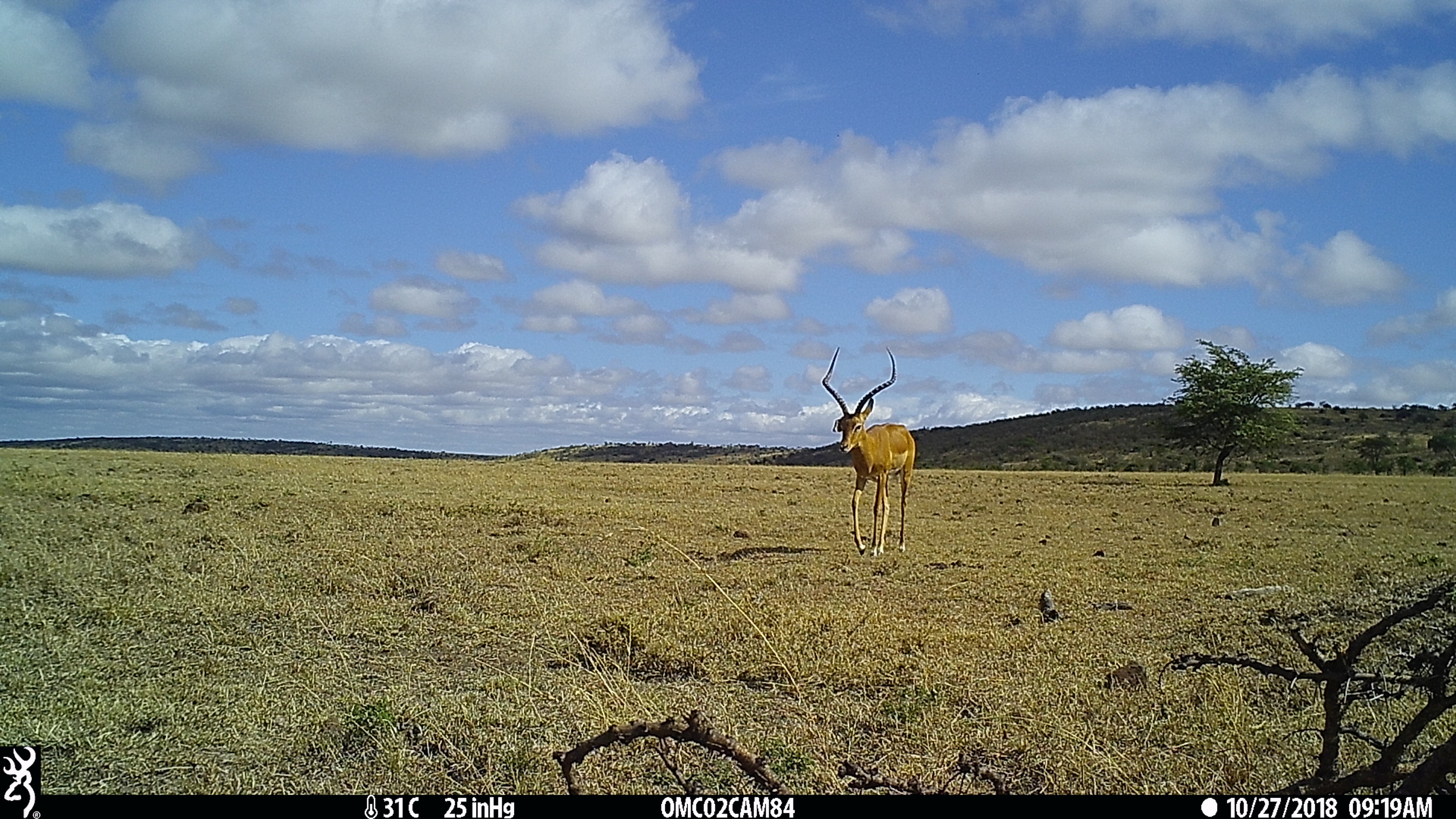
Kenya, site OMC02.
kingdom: Animalia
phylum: Chordata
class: Mammalia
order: Artiodactyla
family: Bovidae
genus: Aepyceros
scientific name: Aepyceros melampus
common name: impala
Impala (Aepyceros melampus).